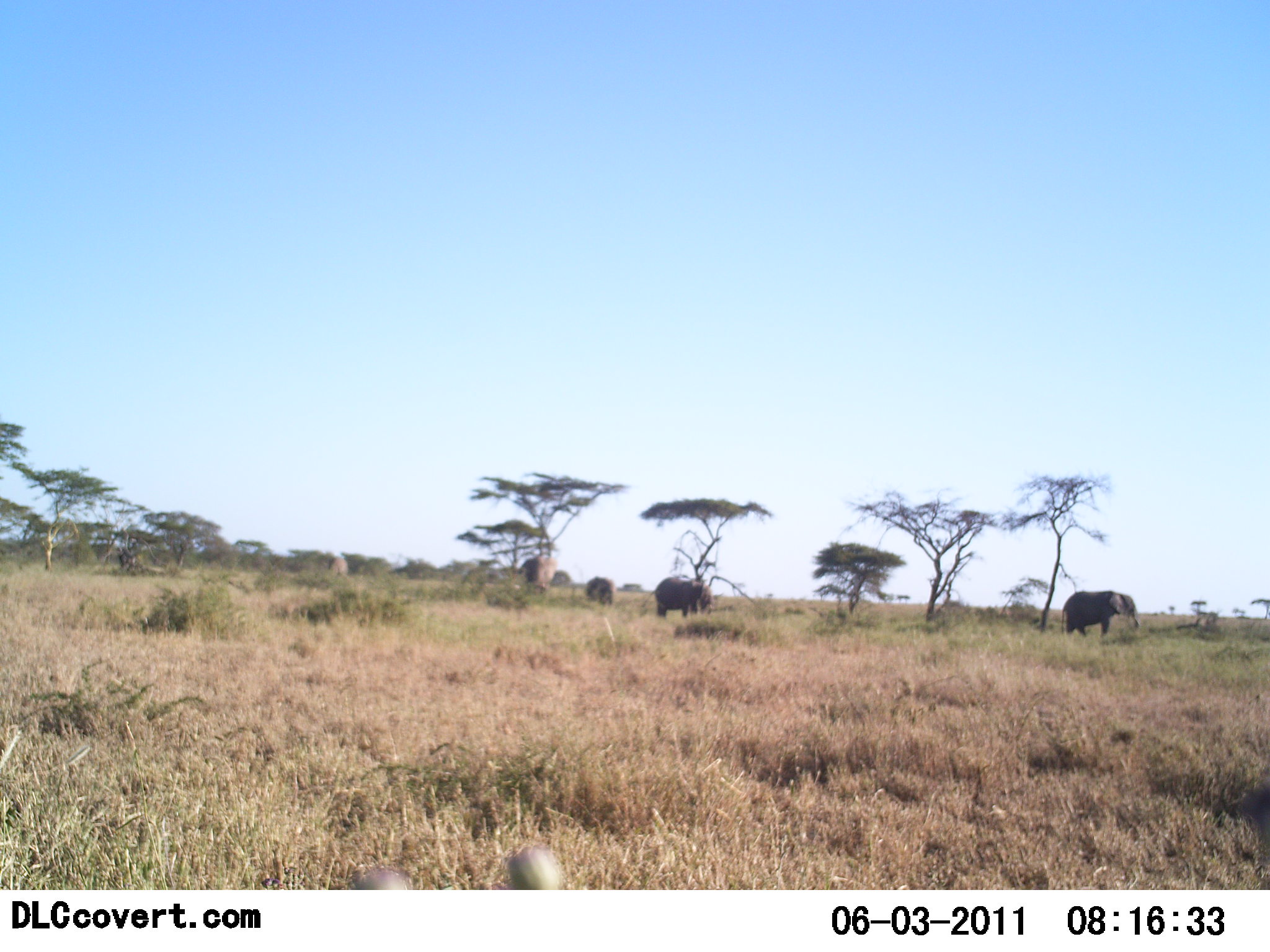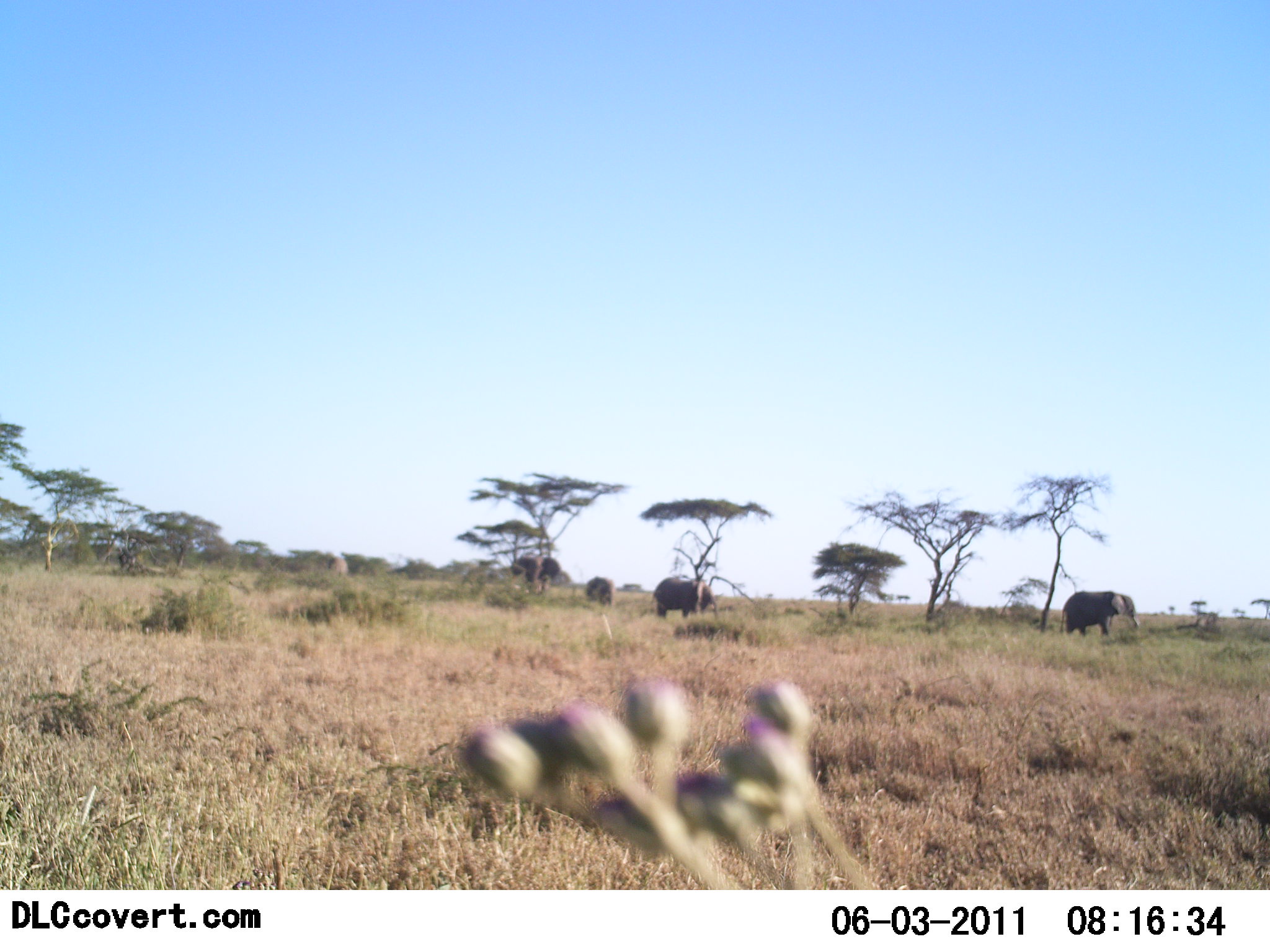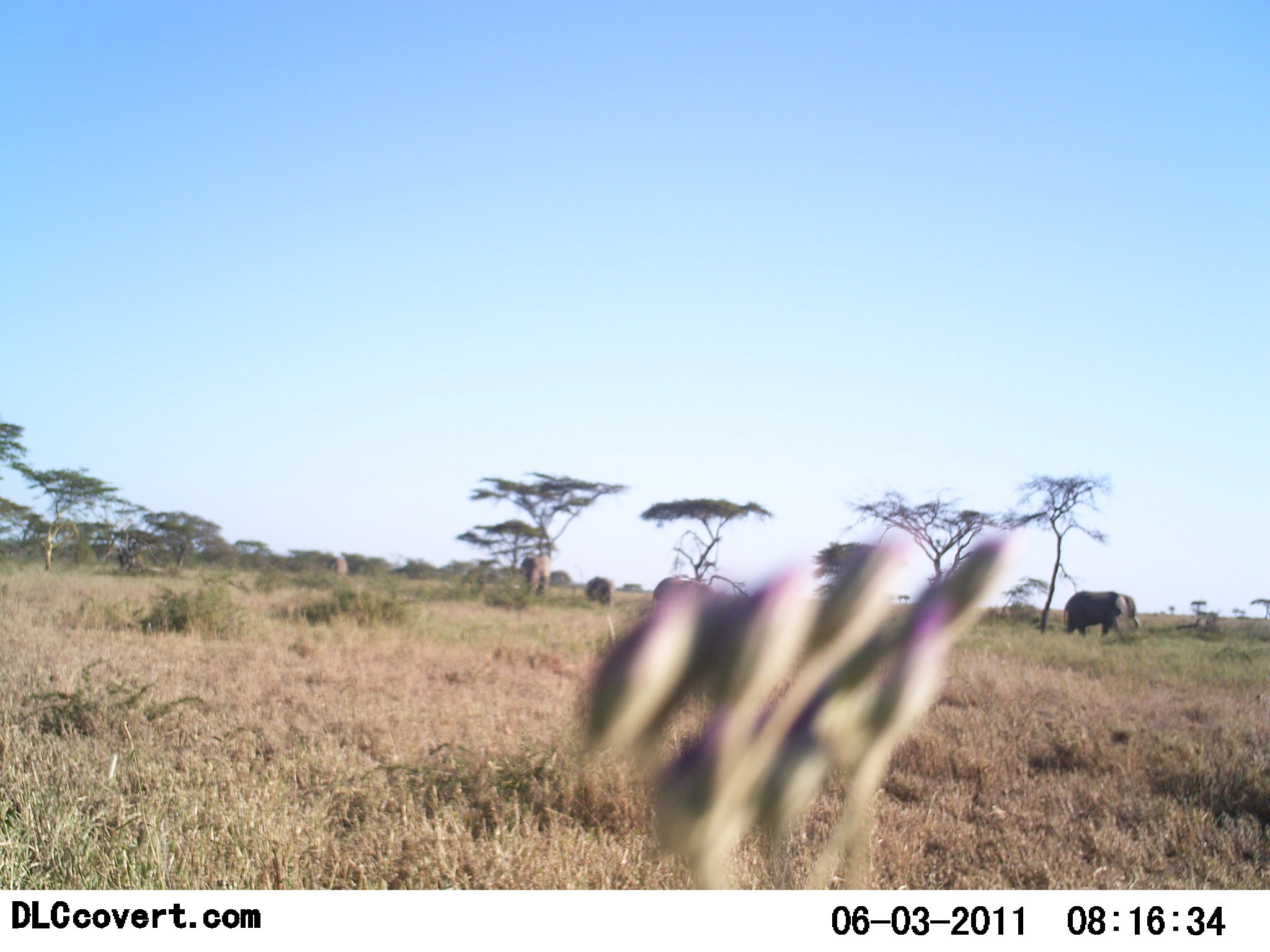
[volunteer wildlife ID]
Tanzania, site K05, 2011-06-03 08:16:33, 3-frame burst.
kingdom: Animalia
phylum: Chordata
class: Mammalia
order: Proboscidea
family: Elephantidae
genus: Loxodonta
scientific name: Loxodonta africana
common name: african bush elephant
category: elephant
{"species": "elephant (african bush elephant) (Loxodonta africana)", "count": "4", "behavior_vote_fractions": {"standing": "77%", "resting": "0%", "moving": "15%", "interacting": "0%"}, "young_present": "8%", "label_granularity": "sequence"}